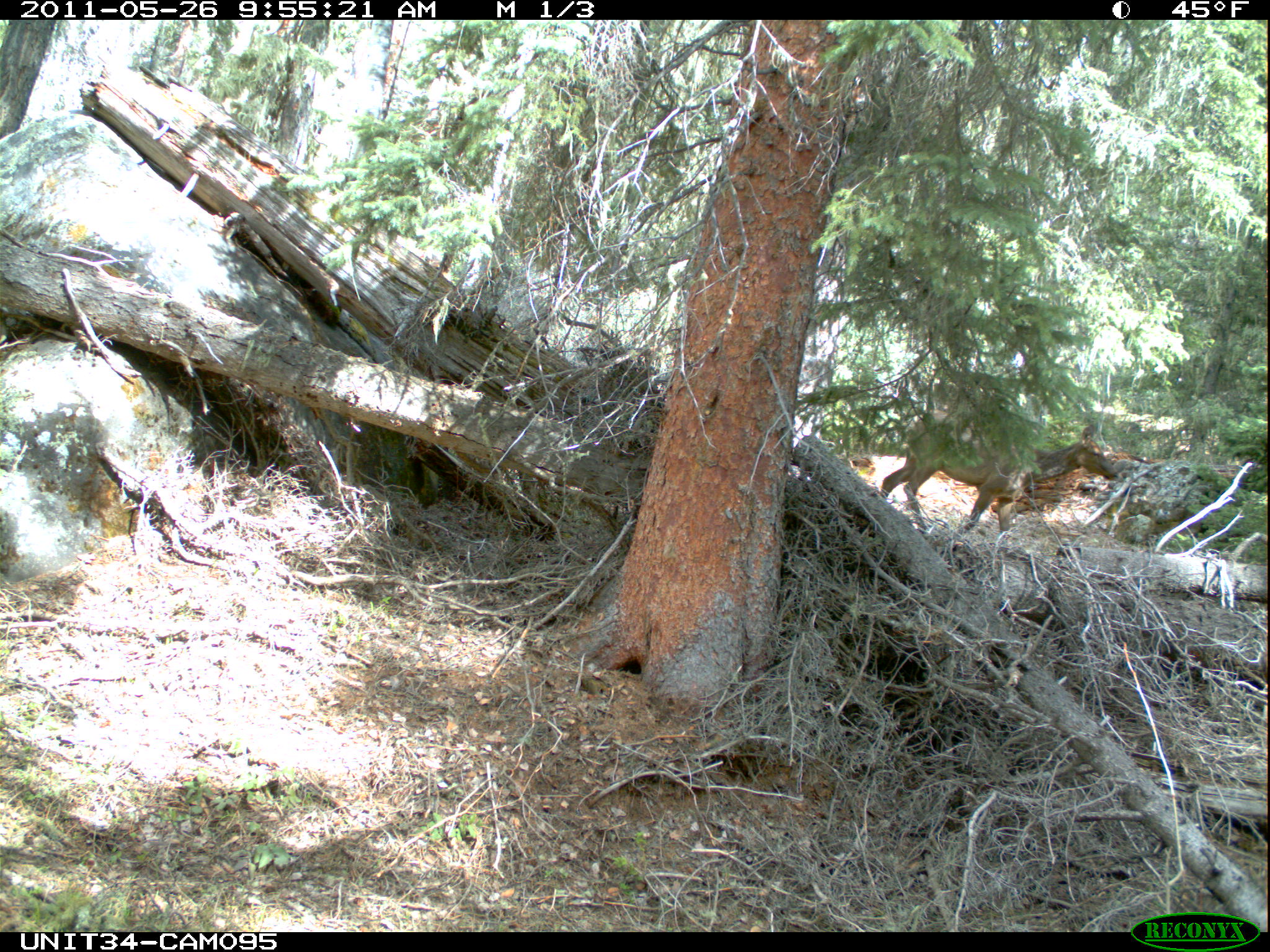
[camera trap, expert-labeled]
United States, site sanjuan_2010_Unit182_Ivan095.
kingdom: Animalia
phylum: Chordata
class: Mammalia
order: Artiodactyla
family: Cervidae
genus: Cervus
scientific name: Cervus elaphus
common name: red deer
Cervus elaphus (red deer).